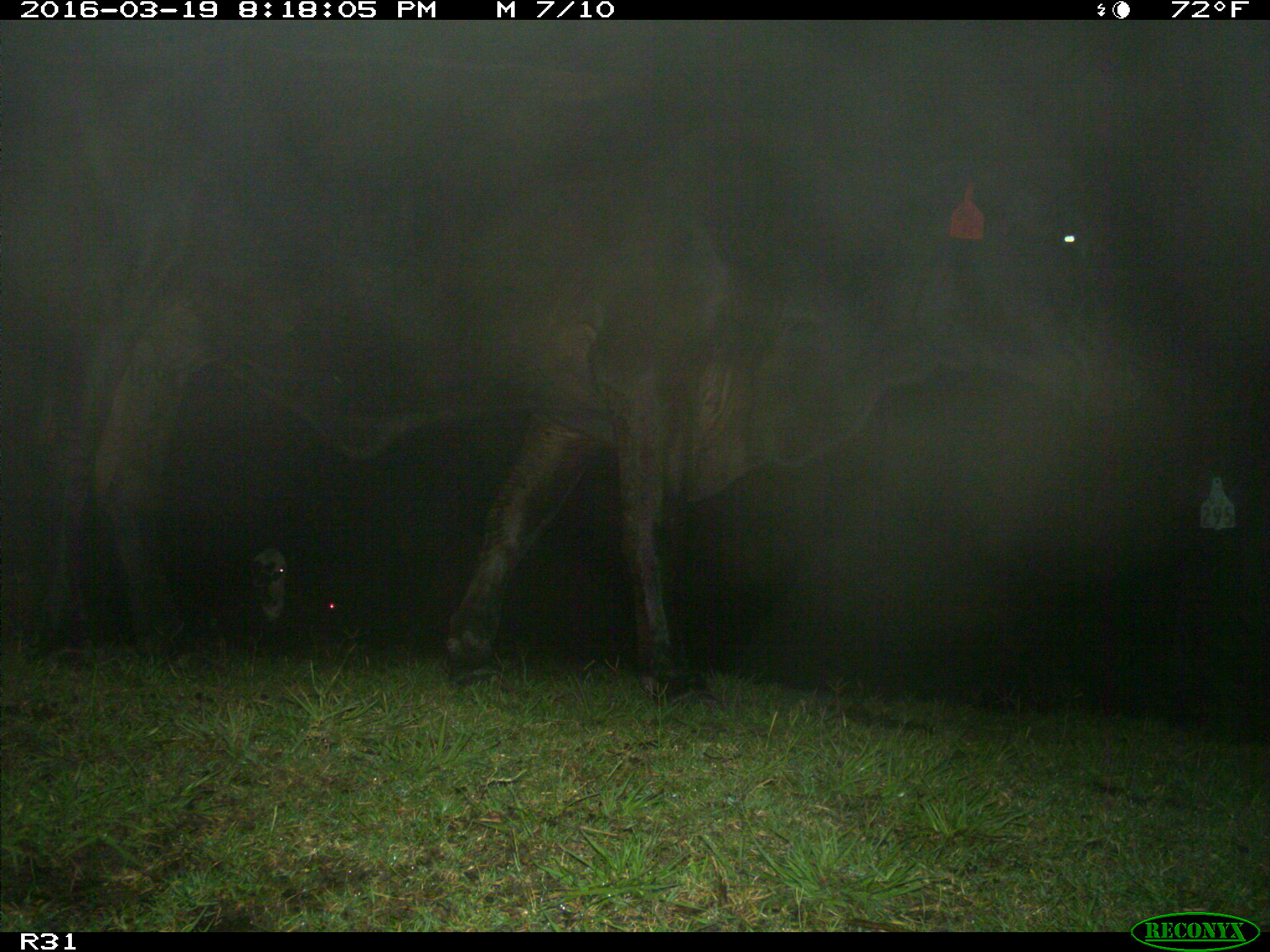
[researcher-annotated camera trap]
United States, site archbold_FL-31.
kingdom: Animalia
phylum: Chordata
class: Mammalia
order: Artiodactyla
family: Bovidae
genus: Bos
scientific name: Bos taurus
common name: domestic cow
Bos taurus (domestic cow).